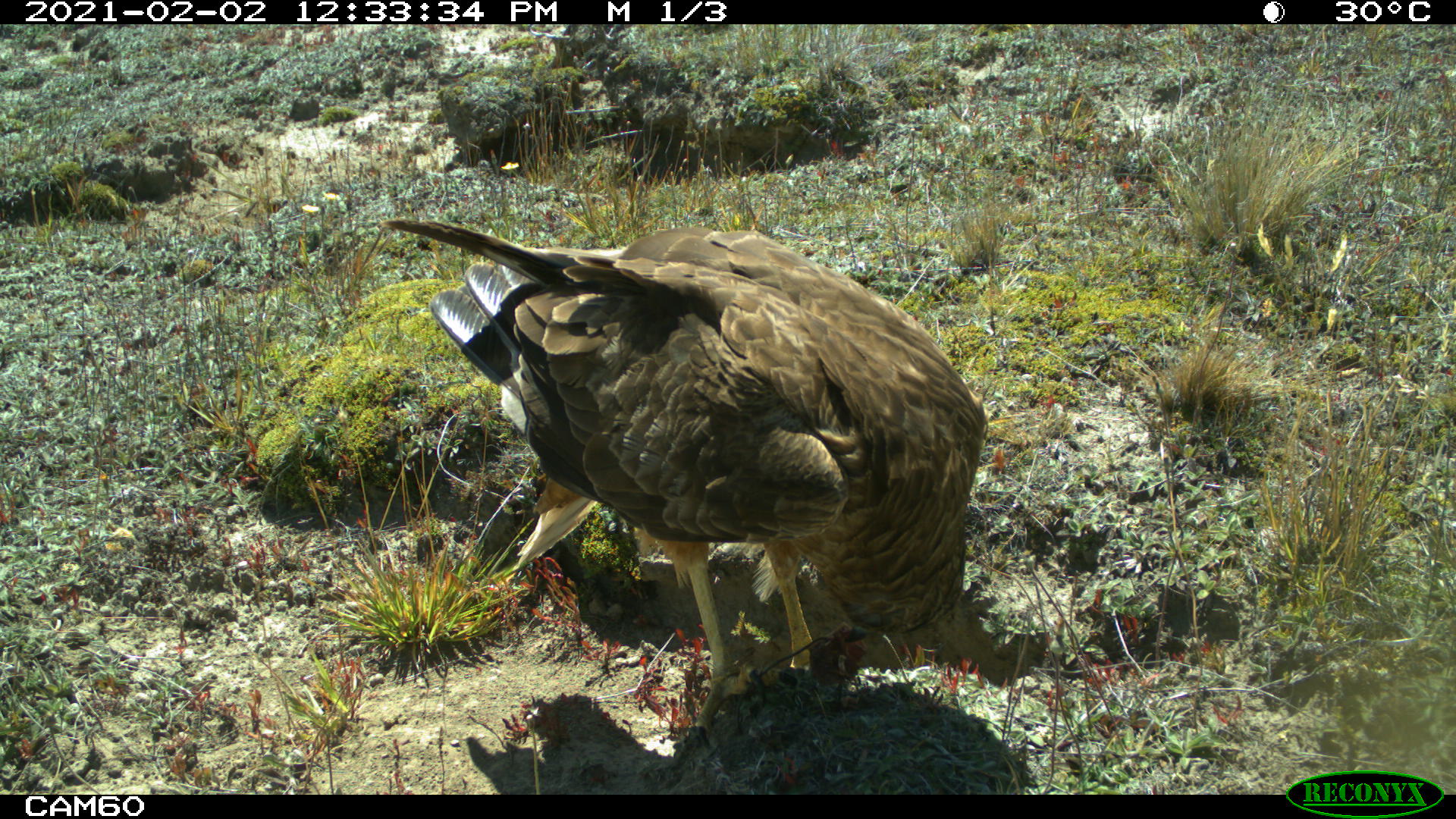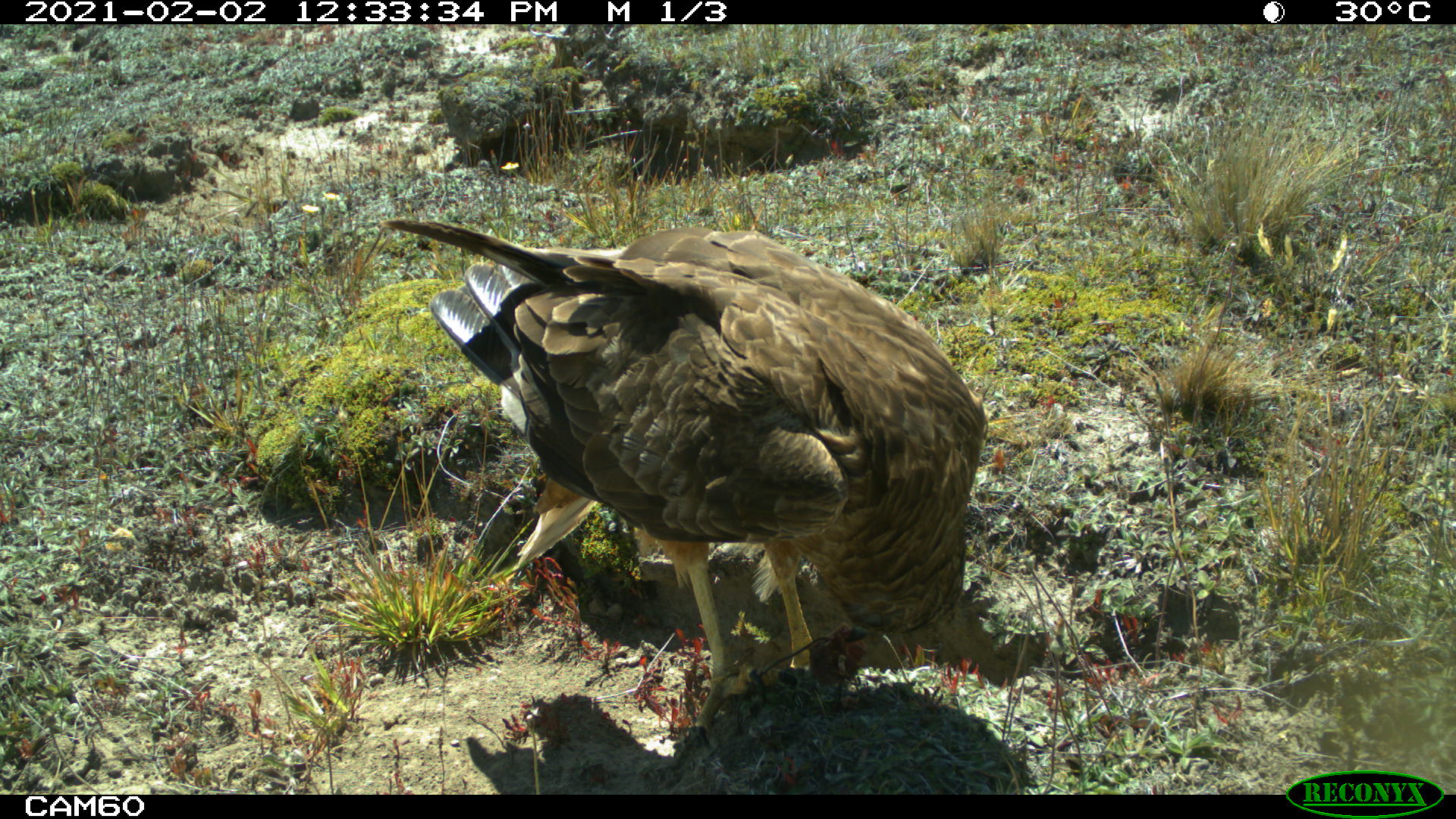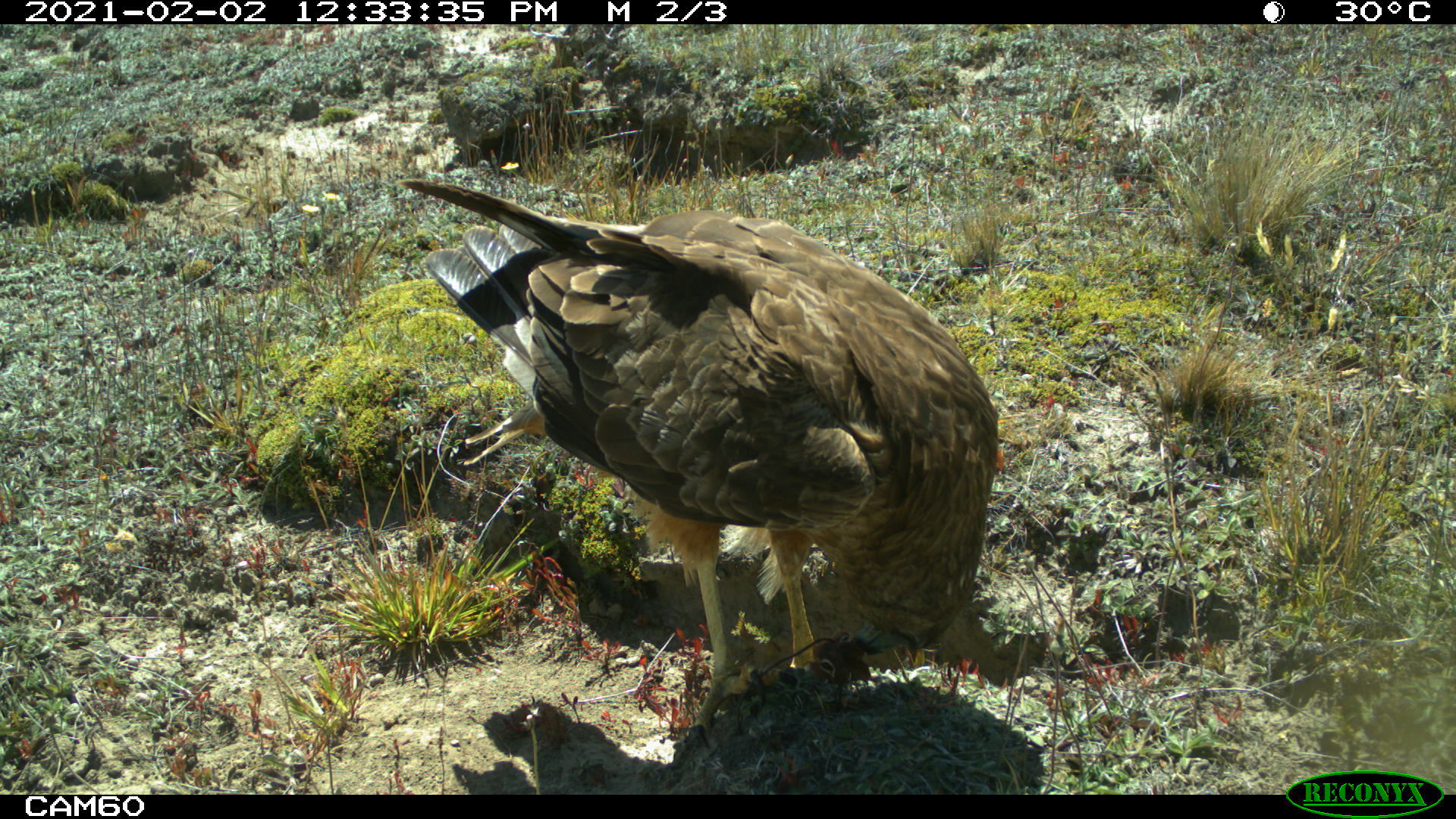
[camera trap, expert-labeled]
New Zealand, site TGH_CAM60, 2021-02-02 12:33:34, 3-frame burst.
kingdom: Animalia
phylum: Chordata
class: Aves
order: Accipitriformes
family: Accipitridae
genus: Circus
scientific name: Circus approximans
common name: swamp harrier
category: harrier